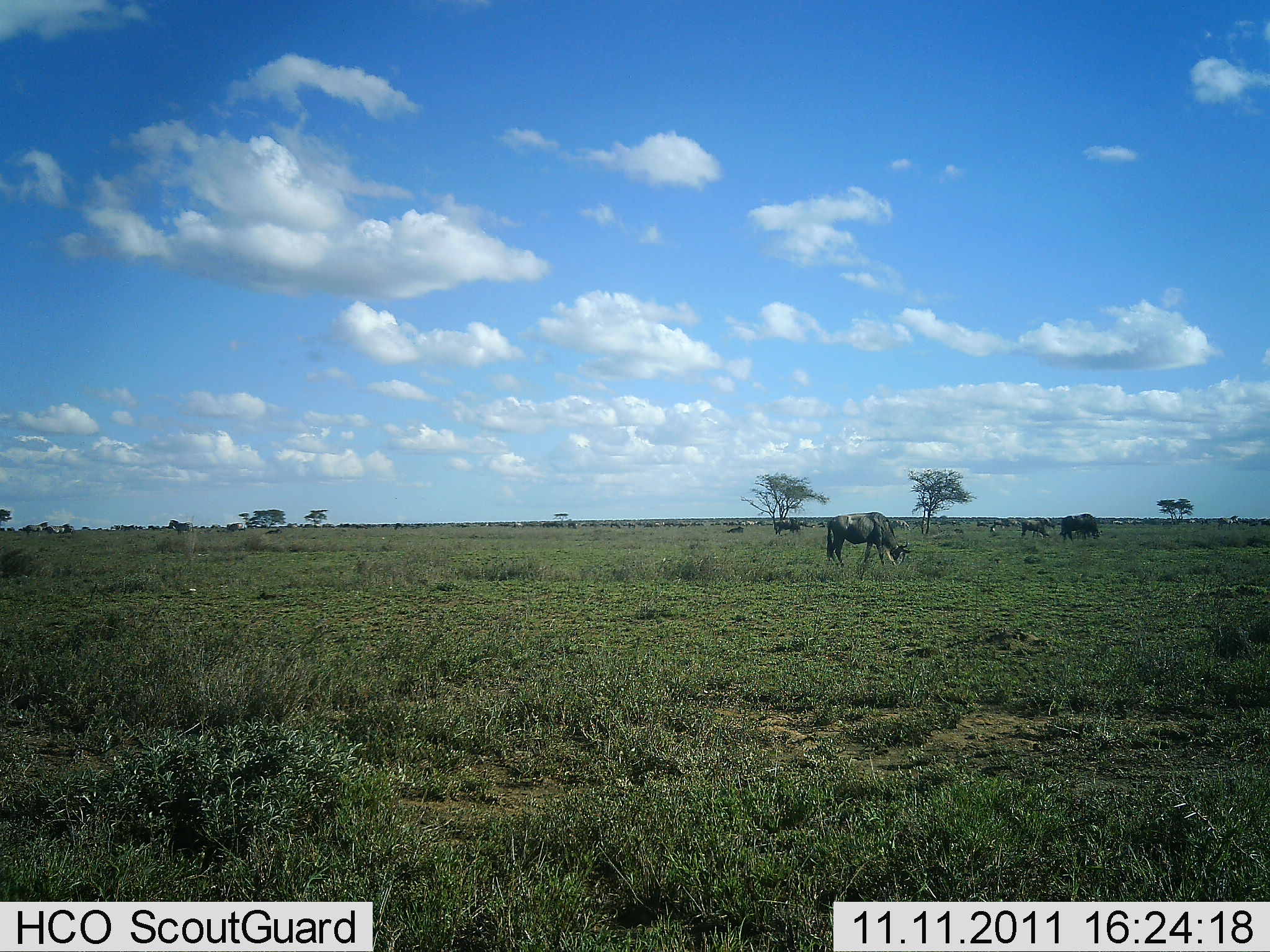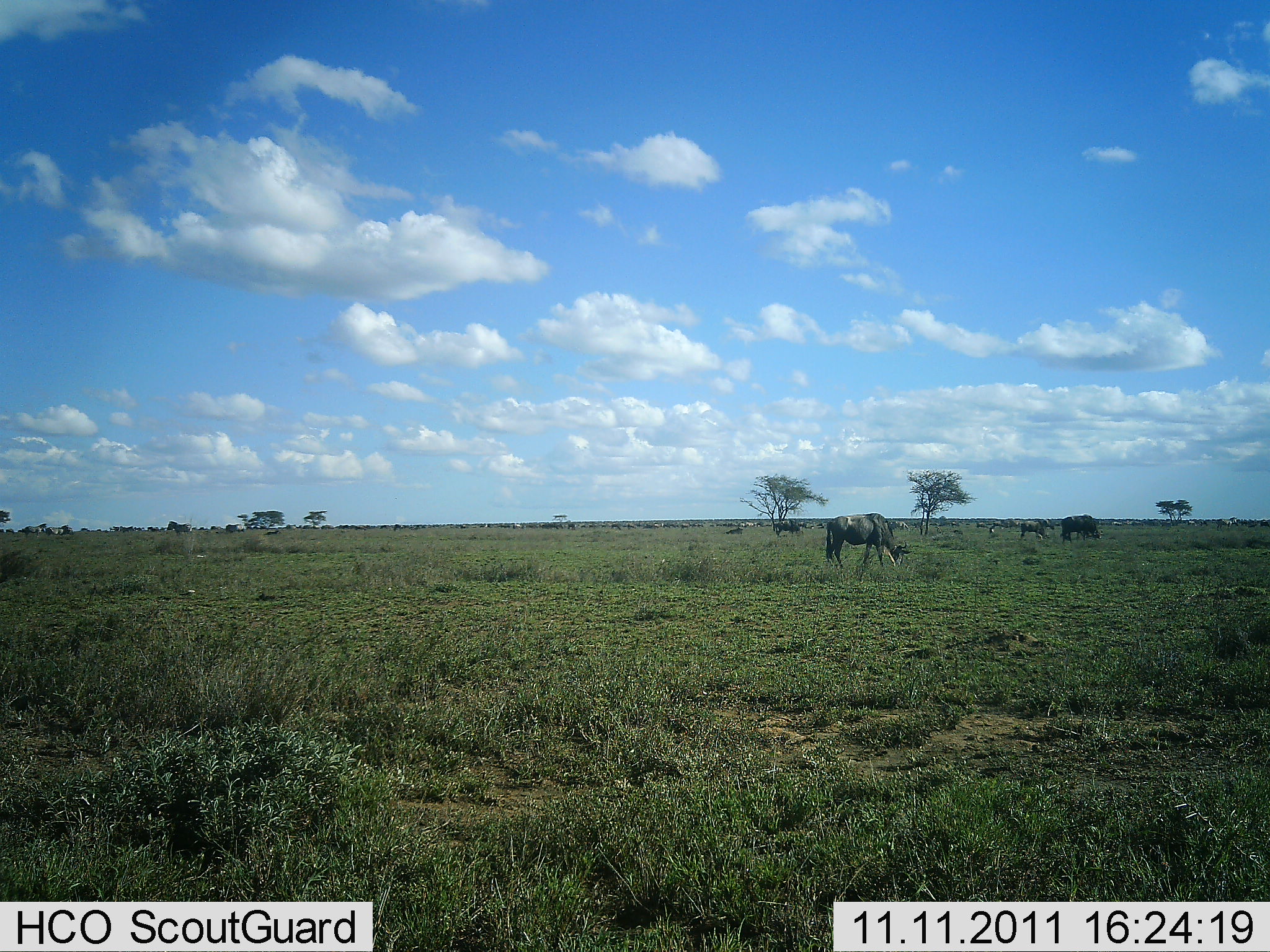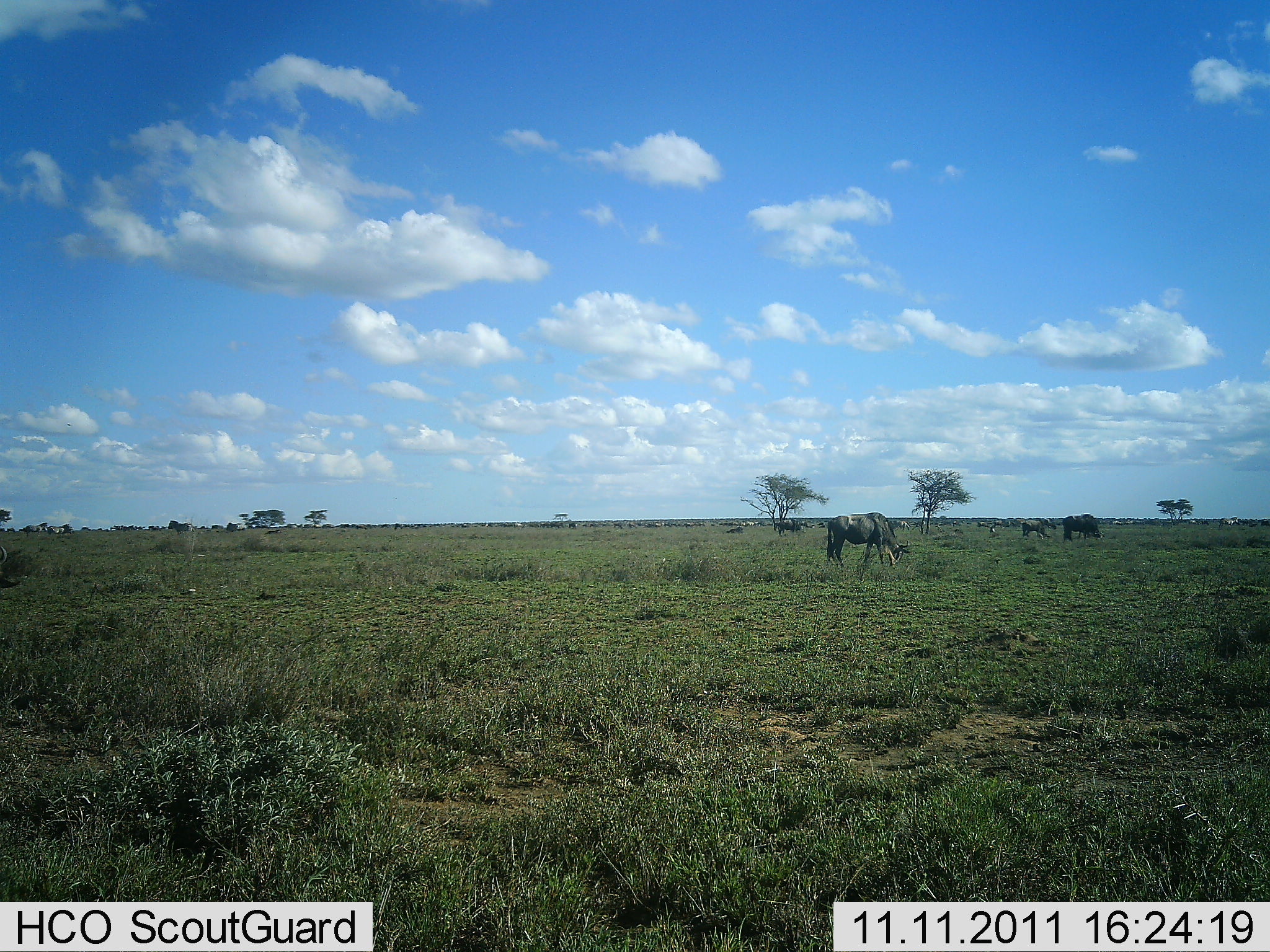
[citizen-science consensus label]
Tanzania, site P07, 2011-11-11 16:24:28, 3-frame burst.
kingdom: Animalia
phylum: Chordata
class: Mammalia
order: Artiodactyla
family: Bovidae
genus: Connochaetes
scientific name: Connochaetes taurinus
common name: blue wildebeest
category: wildebeest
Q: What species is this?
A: Wildebeest (blue wildebeest) (Connochaetes taurinus).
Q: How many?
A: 11-50.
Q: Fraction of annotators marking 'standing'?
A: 36%.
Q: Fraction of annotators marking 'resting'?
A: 0%.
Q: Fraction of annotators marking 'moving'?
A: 14%.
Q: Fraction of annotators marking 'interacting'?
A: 0%.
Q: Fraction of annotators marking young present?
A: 0%.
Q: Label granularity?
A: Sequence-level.